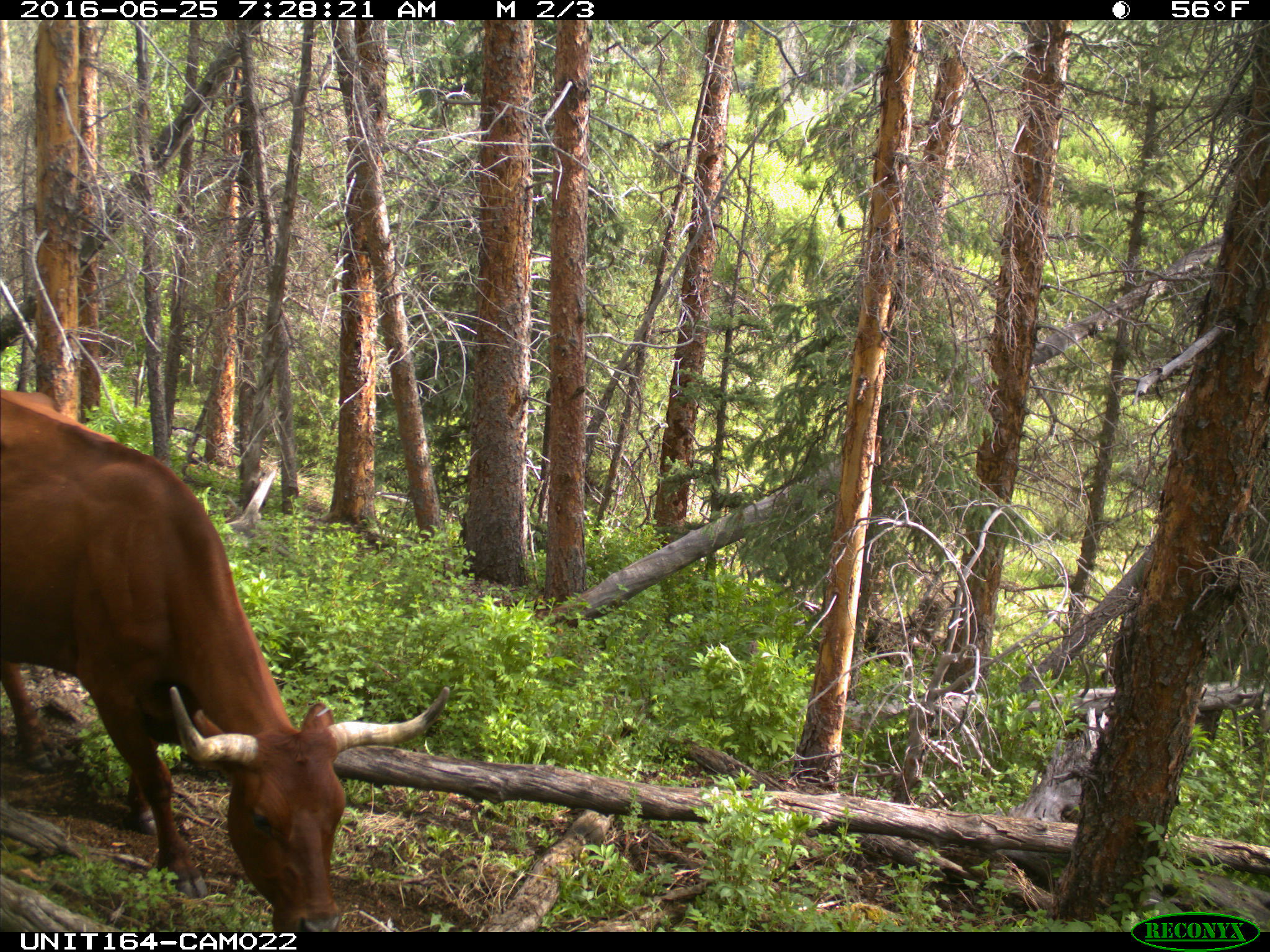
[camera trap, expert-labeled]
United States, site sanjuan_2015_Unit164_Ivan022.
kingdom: Animalia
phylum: Chordata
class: Mammalia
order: Artiodactyla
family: Bovidae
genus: Bos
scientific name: Bos taurus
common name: domestic cow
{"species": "Bos taurus (domestic cow)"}